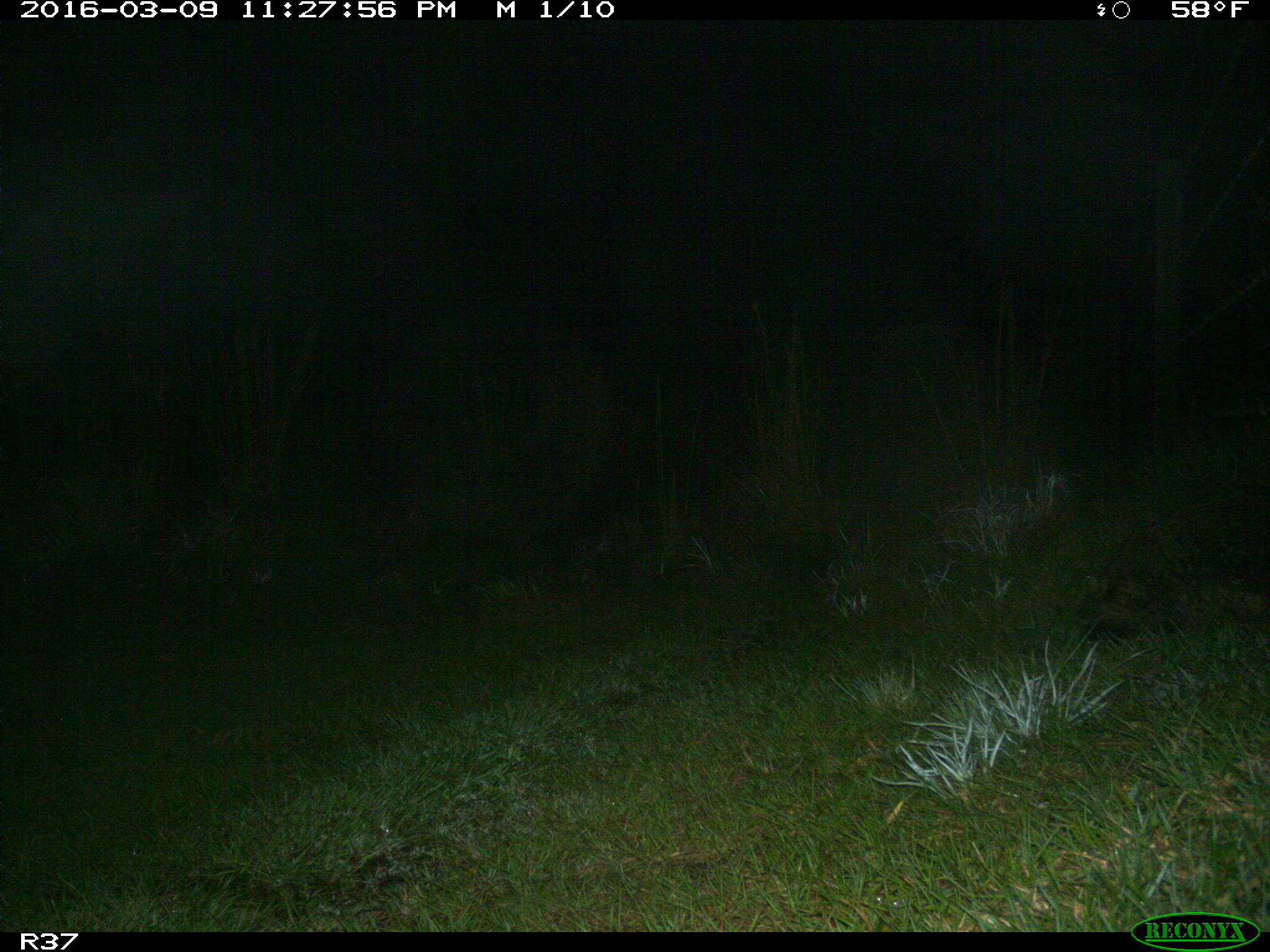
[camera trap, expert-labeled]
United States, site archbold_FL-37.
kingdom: Animalia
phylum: Chordata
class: Mammalia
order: Carnivora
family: Procyonidae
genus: Procyon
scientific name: Procyon lotor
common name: common raccoon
Procyon lotor (common raccoon).